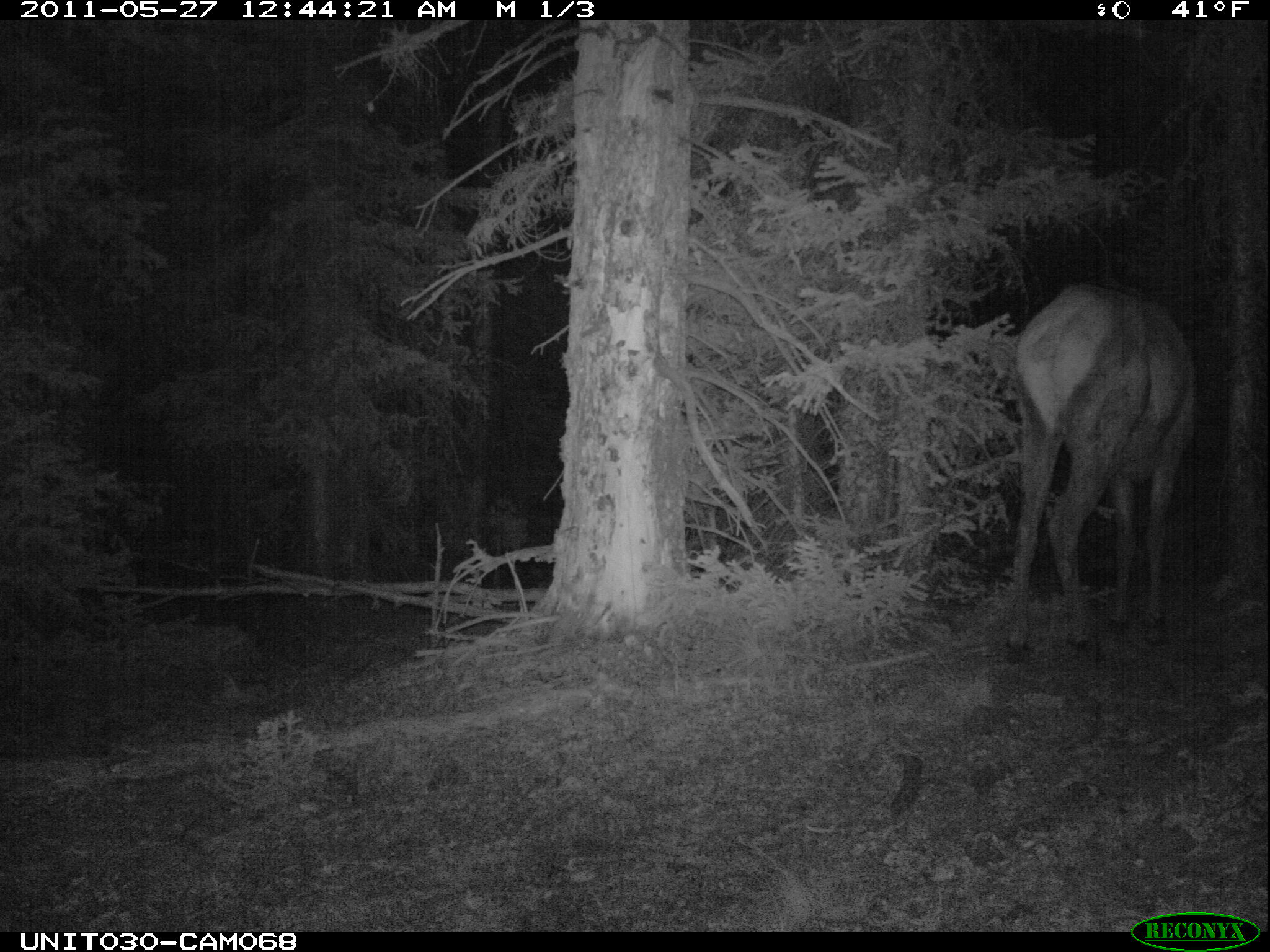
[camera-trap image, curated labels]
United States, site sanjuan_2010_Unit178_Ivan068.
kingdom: Animalia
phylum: Chordata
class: Mammalia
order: Artiodactyla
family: Cervidae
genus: Cervus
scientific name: Cervus elaphus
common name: red deer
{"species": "Cervus elaphus (red deer)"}